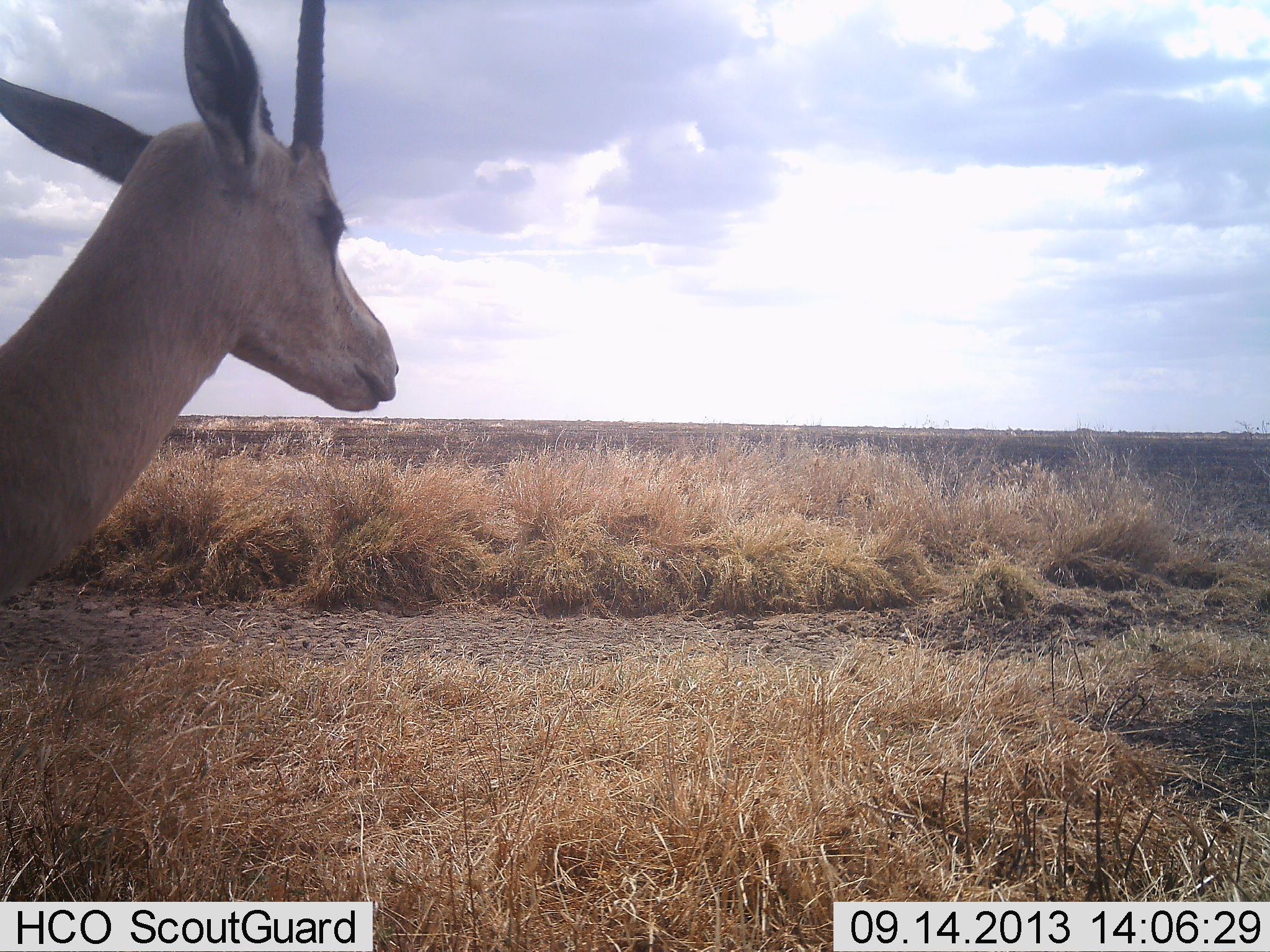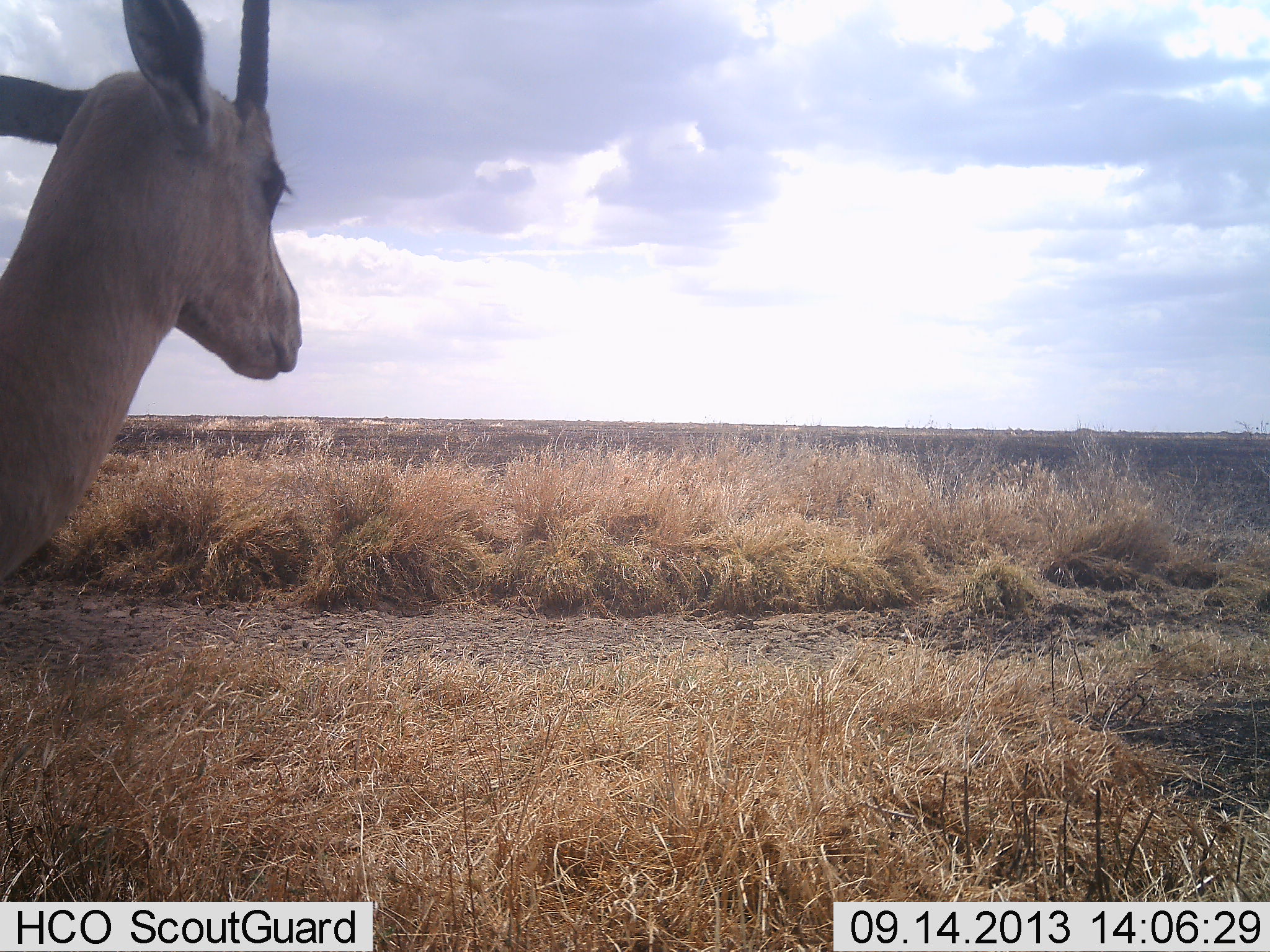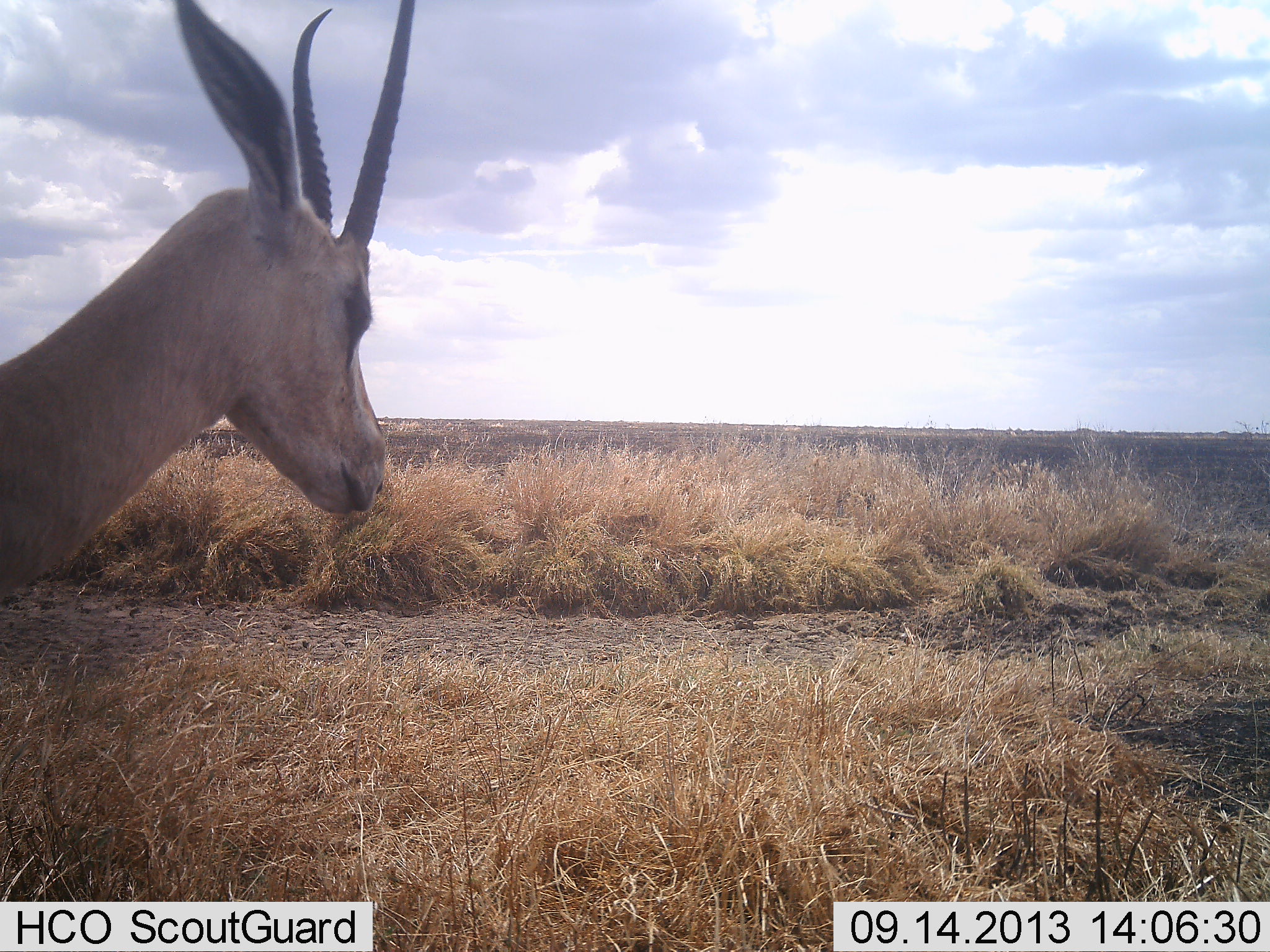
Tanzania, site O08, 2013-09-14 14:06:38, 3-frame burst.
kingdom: Animalia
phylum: Chordata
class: Mammalia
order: Artiodactyla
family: Bovidae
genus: Nanger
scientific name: Nanger granti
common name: grant's gazelle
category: gazellegrants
Gazellegrants (grant's gazelle) (Nanger granti), count 1. Behavior (volunteer vote fractions): standing 100%, resting 0%, moving 0%, interacting 0%. Young present (vote fraction): 0%. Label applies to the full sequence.